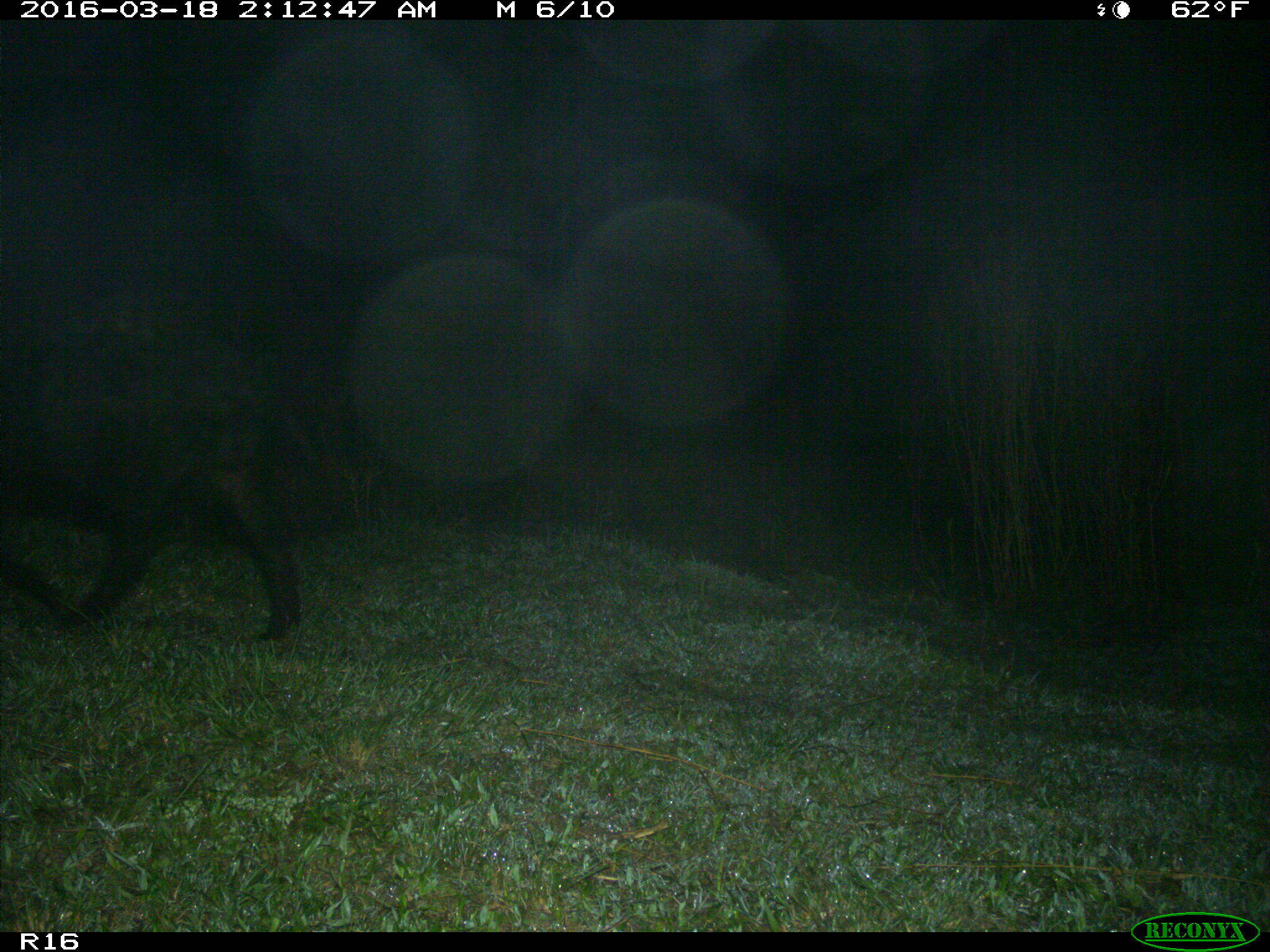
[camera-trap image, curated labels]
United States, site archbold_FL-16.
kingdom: Animalia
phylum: Chordata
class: Mammalia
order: Artiodactyla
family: Suidae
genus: Sus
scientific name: Sus scrofa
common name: wild boar